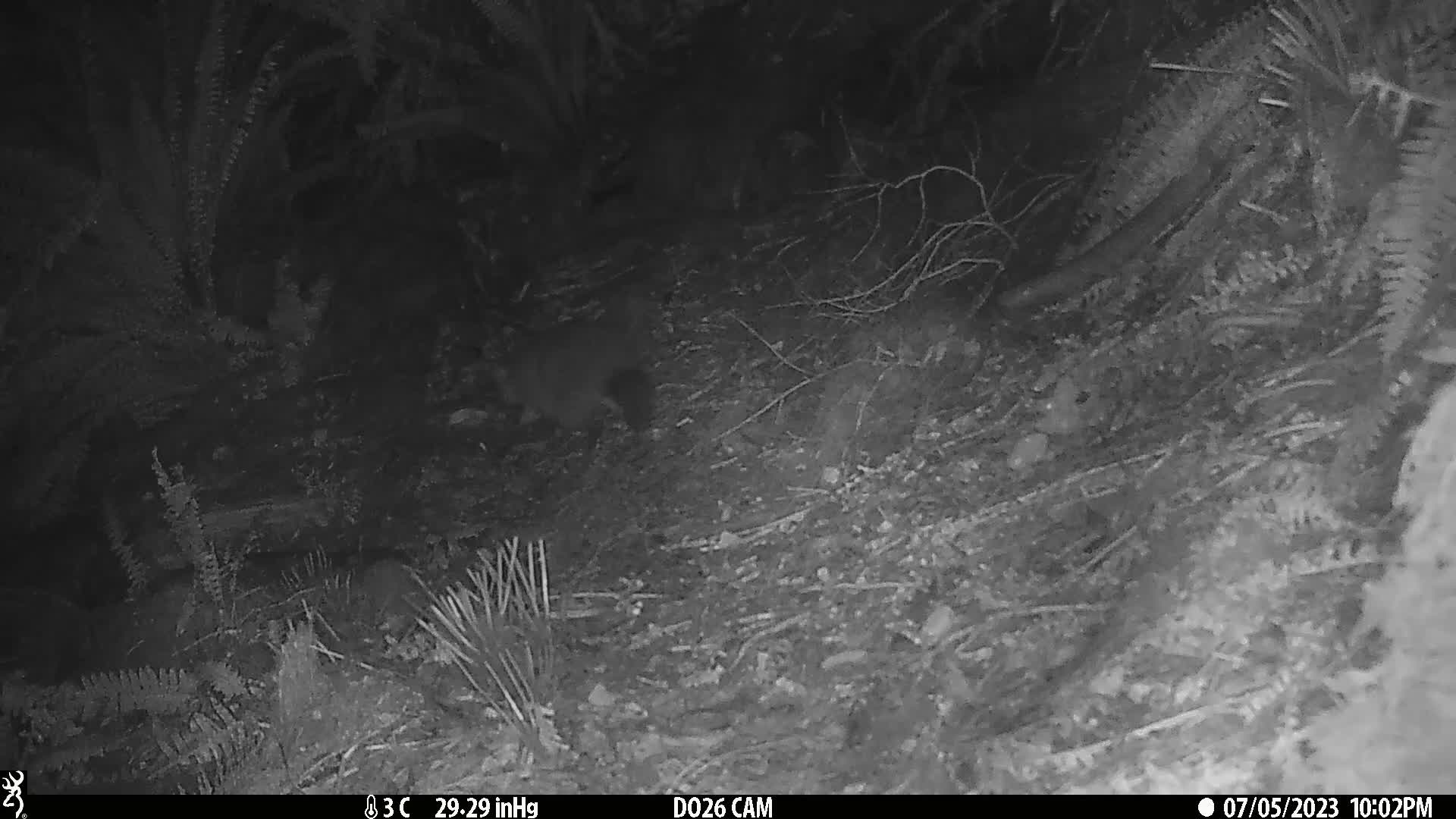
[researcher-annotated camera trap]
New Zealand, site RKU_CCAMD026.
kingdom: Animalia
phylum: Chordata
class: Mammalia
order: Diprotodontia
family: Phalangeridae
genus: Trichosurus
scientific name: Trichosurus vulpecula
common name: common brushtail possum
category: possum